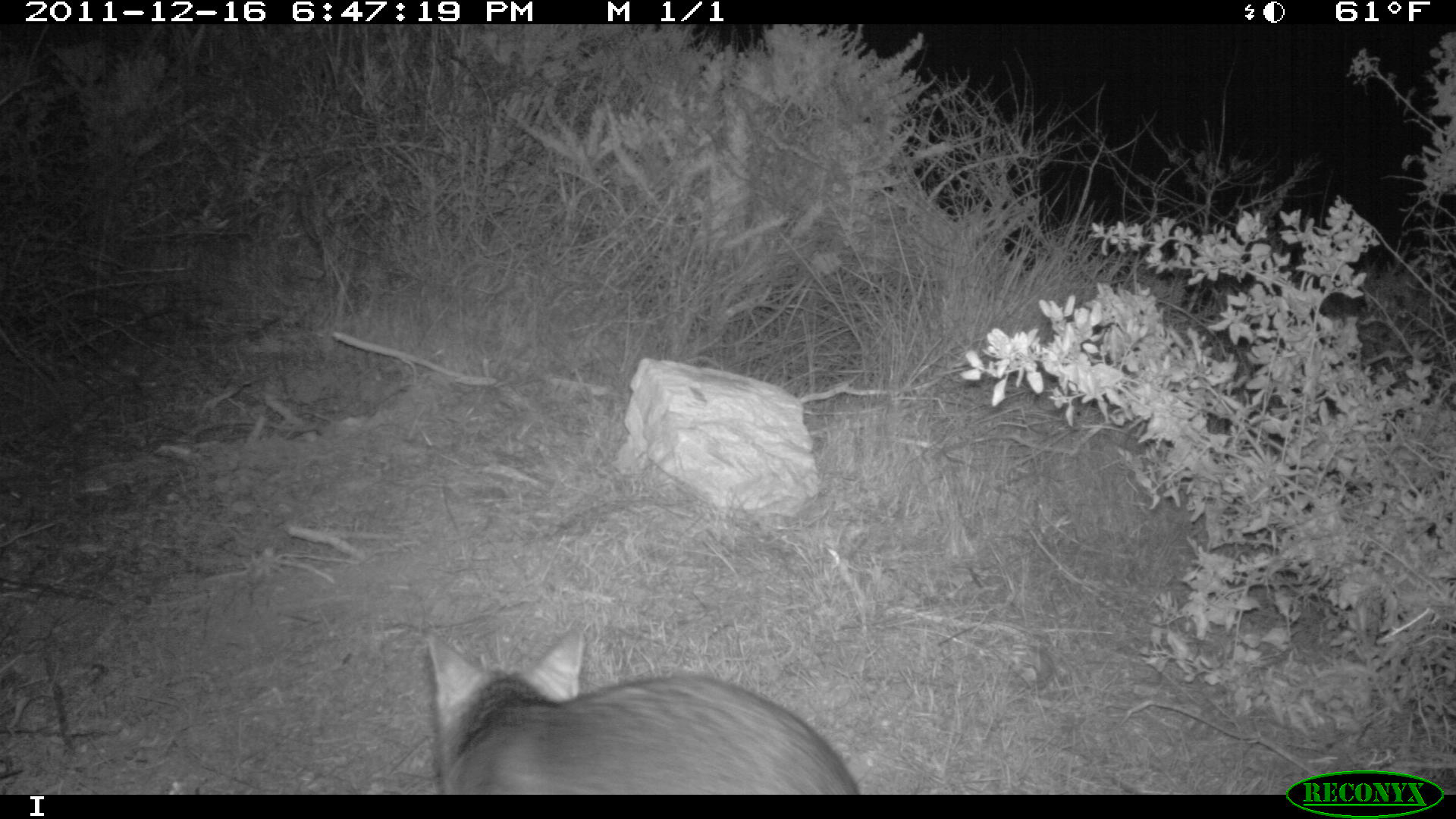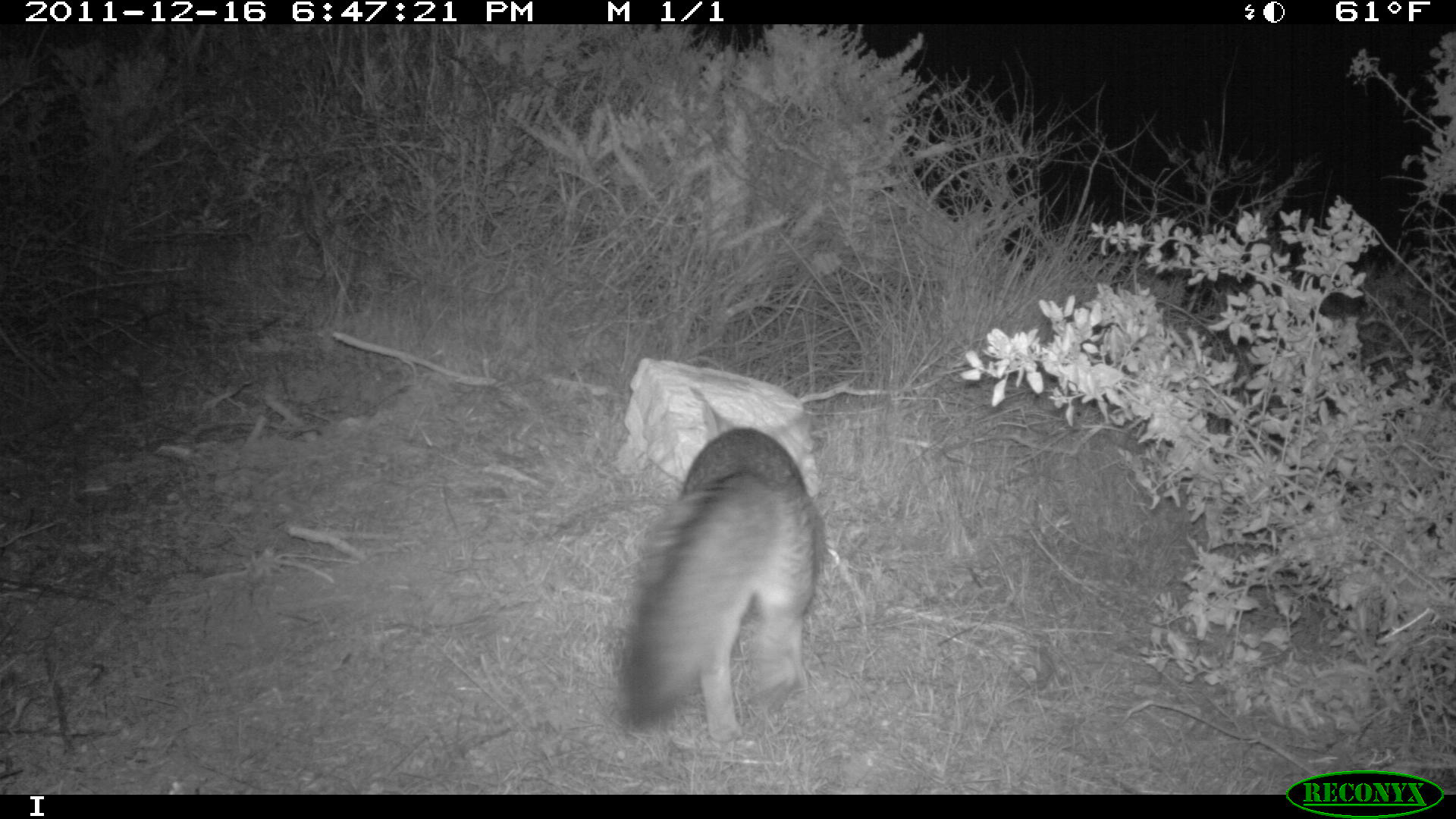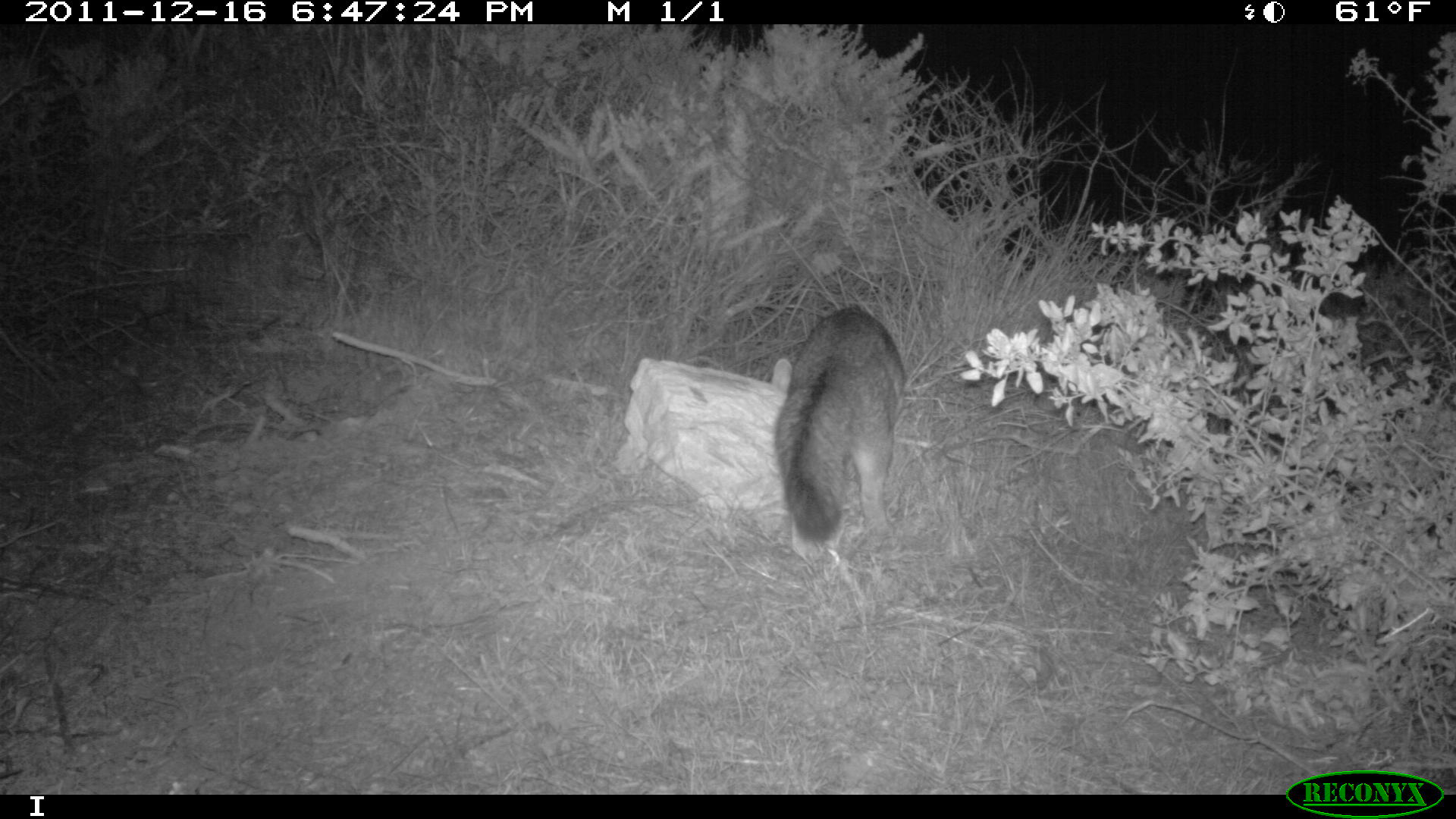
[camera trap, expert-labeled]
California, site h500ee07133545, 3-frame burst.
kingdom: Animalia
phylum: Chordata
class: Mammalia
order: Carnivora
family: Canidae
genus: Urocyon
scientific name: Urocyon littoralis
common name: island fox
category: fox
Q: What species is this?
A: Fox (island fox) (Urocyon littoralis).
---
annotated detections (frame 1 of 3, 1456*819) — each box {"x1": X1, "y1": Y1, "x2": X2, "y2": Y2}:
fox: {"x1": 427, "y1": 618, "x2": 857, "y2": 792}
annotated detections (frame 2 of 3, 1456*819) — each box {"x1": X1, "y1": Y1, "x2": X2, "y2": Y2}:
fox: {"x1": 620, "y1": 386, "x2": 827, "y2": 744}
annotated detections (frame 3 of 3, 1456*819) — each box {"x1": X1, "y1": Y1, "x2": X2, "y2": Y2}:
fox: {"x1": 769, "y1": 303, "x2": 909, "y2": 563}